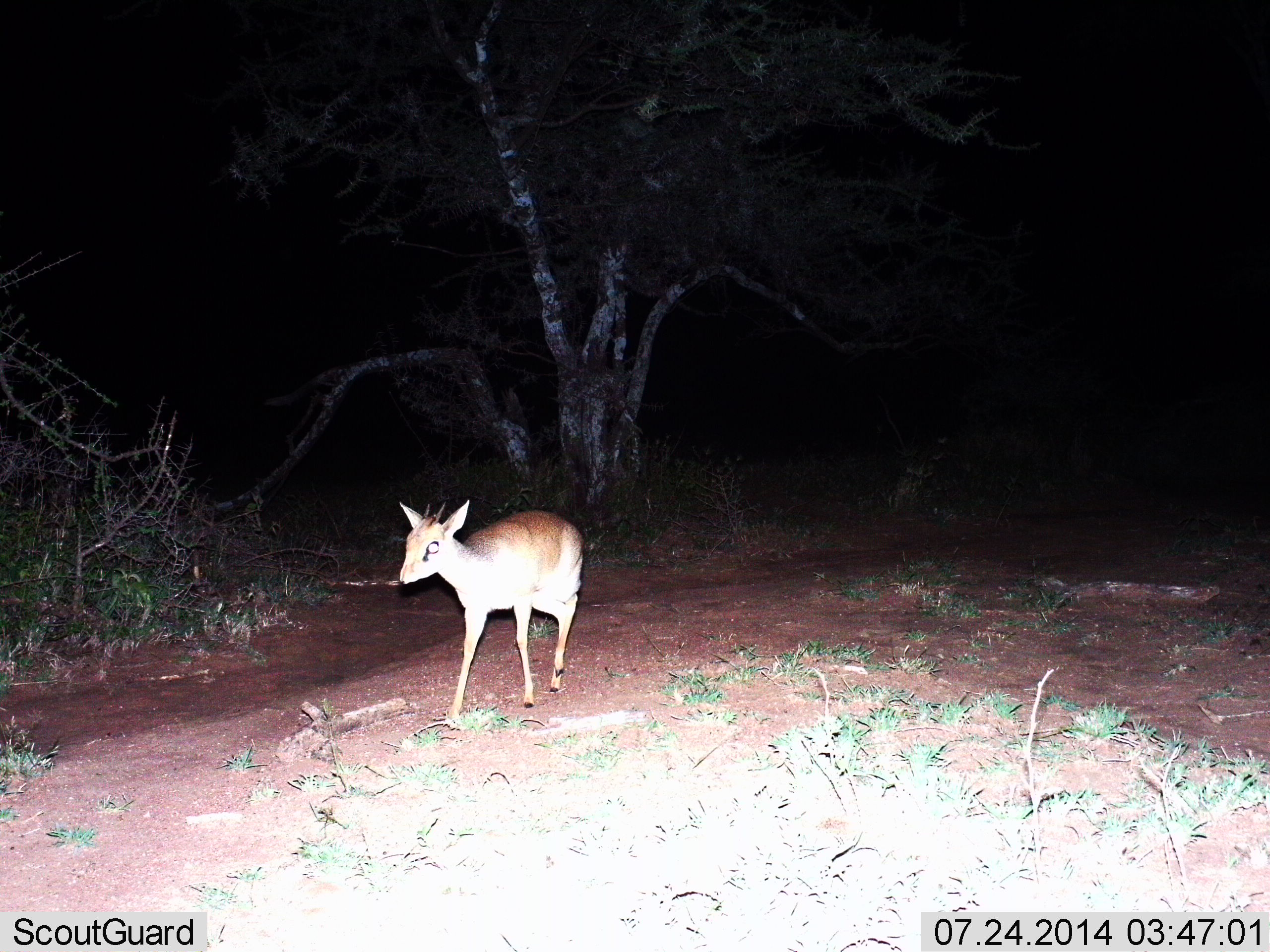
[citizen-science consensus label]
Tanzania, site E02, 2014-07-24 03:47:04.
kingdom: Animalia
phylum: Chordata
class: Mammalia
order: Artiodactyla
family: Bovidae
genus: Madoqua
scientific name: Madoqua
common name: dikdik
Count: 1.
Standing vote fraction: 0%.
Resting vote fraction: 0%.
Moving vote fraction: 100%.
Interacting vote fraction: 0%.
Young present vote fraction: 0%.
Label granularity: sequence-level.